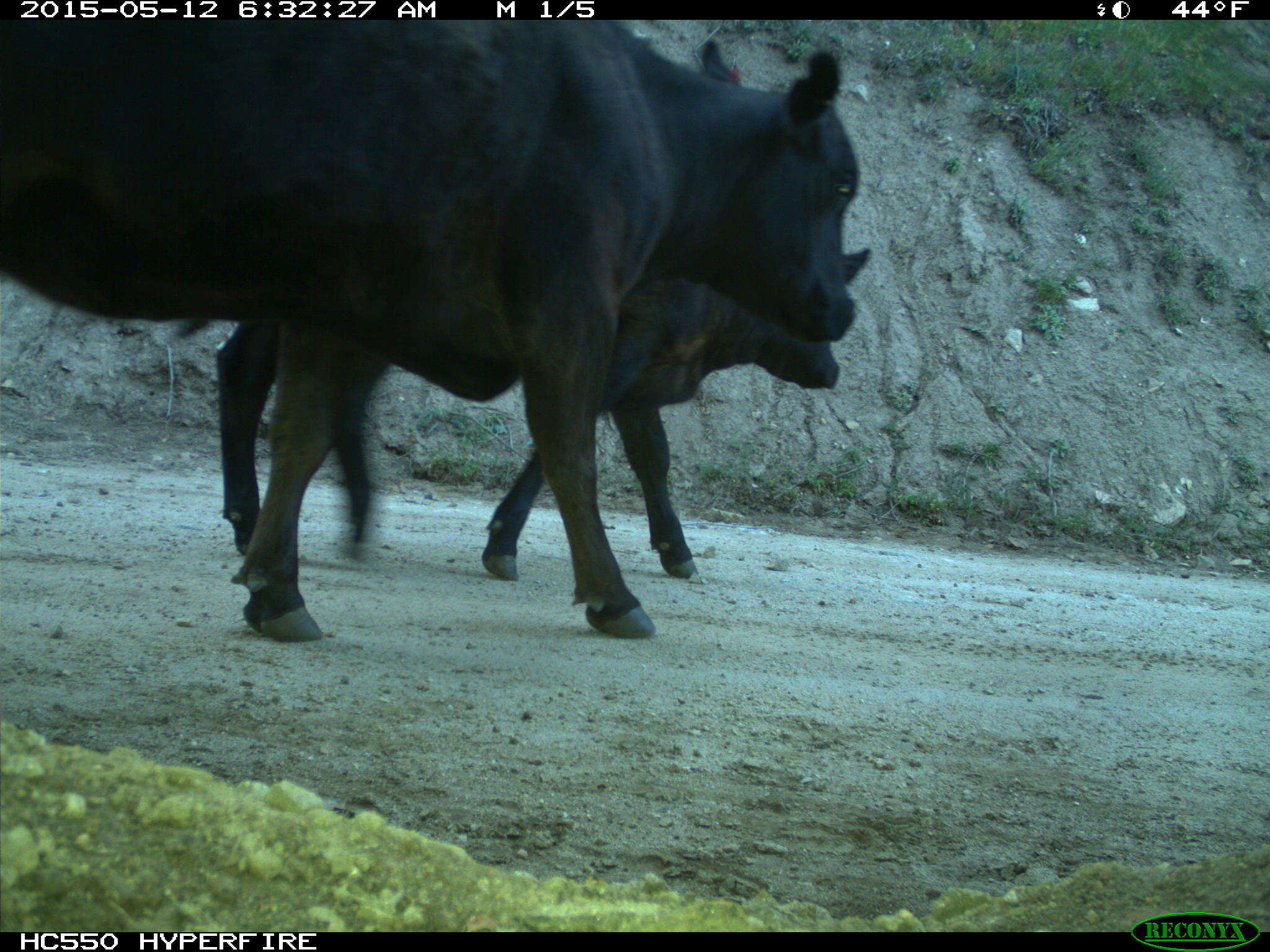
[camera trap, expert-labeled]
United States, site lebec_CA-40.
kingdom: Animalia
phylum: Chordata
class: Mammalia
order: Artiodactyla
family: Bovidae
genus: Bos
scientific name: Bos taurus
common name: domestic cow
Bos taurus (domestic cow).